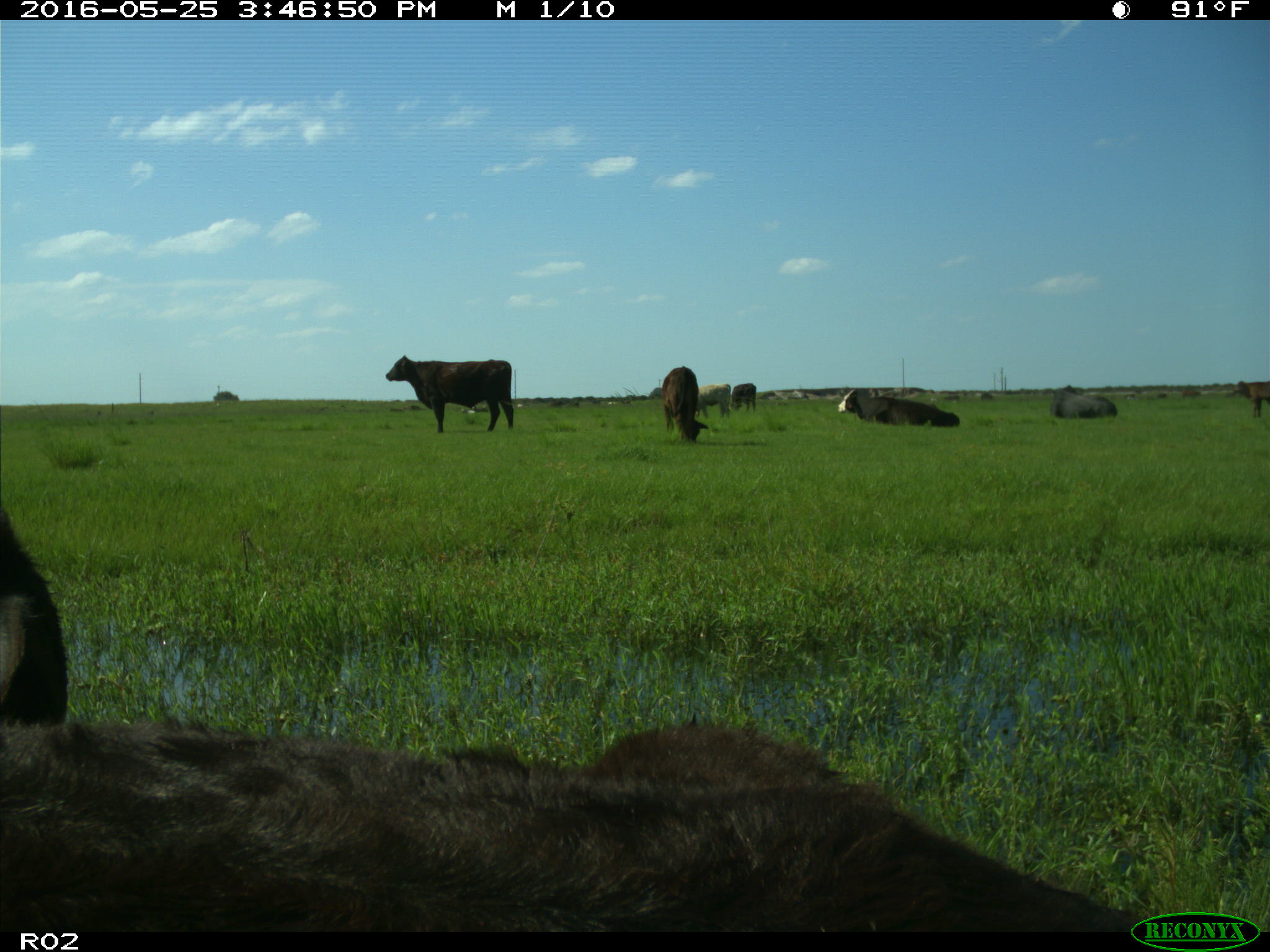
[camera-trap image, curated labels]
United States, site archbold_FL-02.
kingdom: Animalia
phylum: Chordata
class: Mammalia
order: Artiodactyla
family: Bovidae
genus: Bos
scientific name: Bos taurus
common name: domestic cow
Bos taurus (domestic cow).